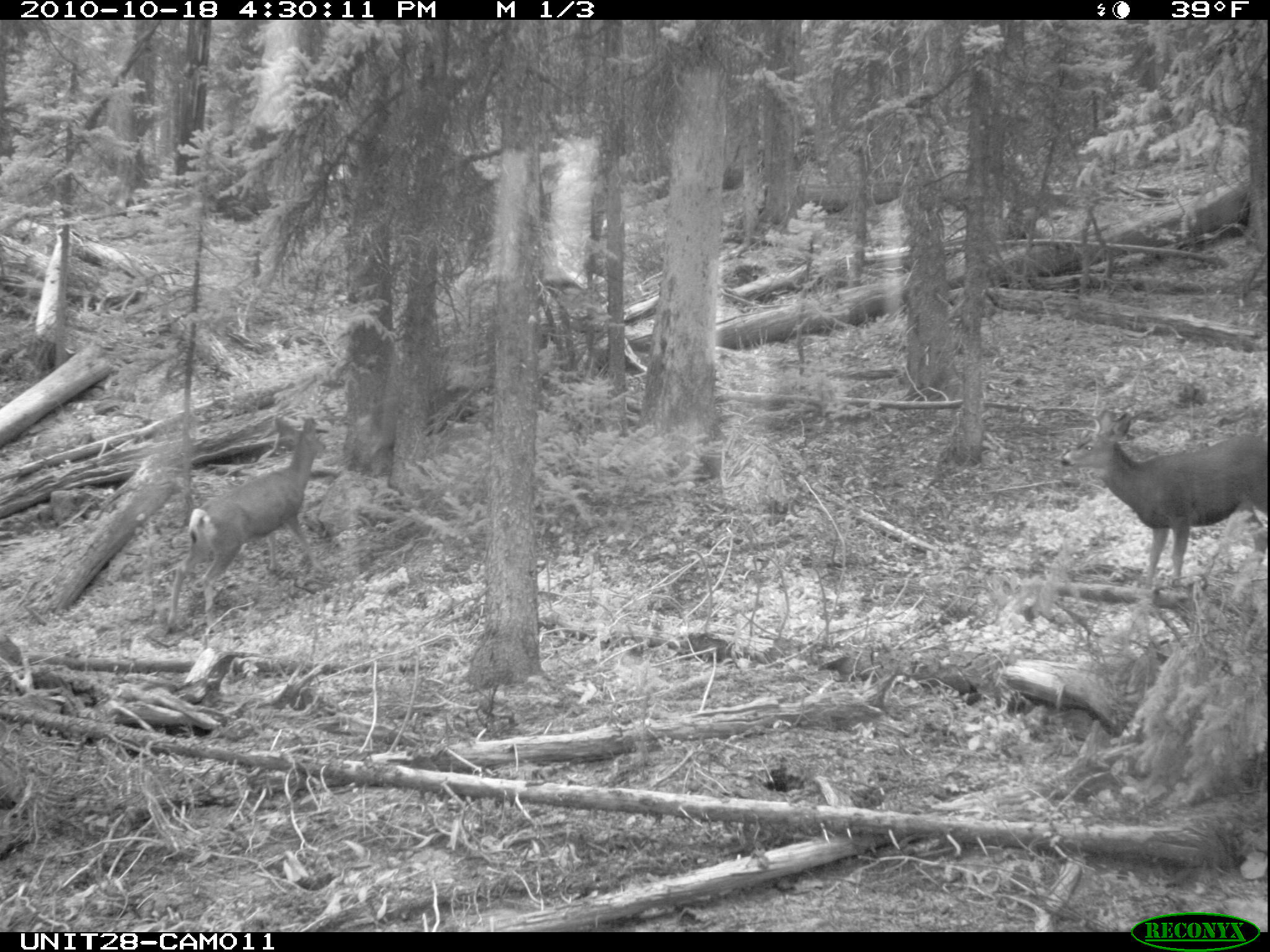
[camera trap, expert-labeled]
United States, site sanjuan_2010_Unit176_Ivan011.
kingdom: Animalia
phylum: Chordata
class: Mammalia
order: Artiodactyla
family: Cervidae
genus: Odocoileus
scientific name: Odocoileus hemionus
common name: mule deer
Odocoileus hemionus (mule deer).